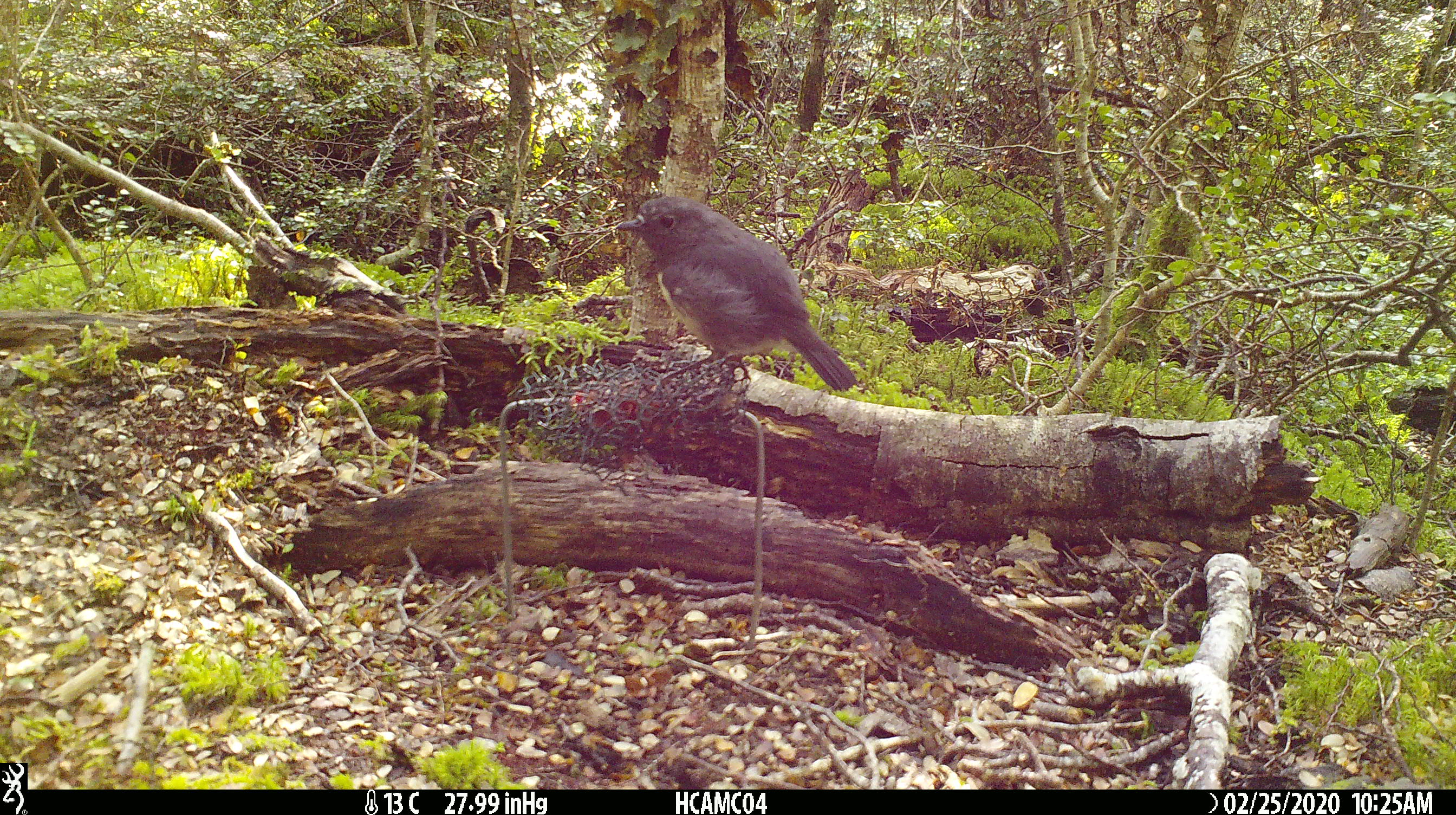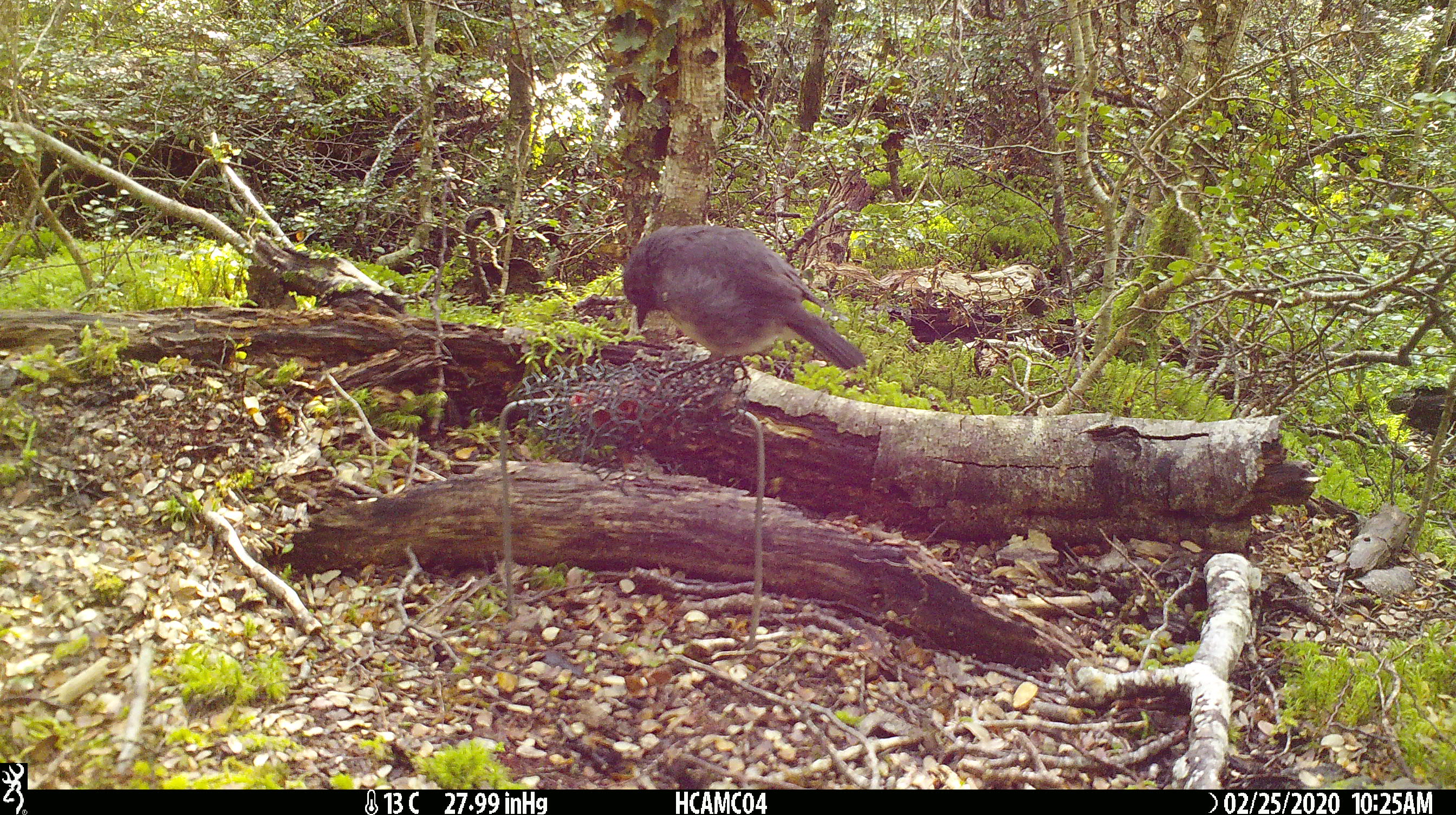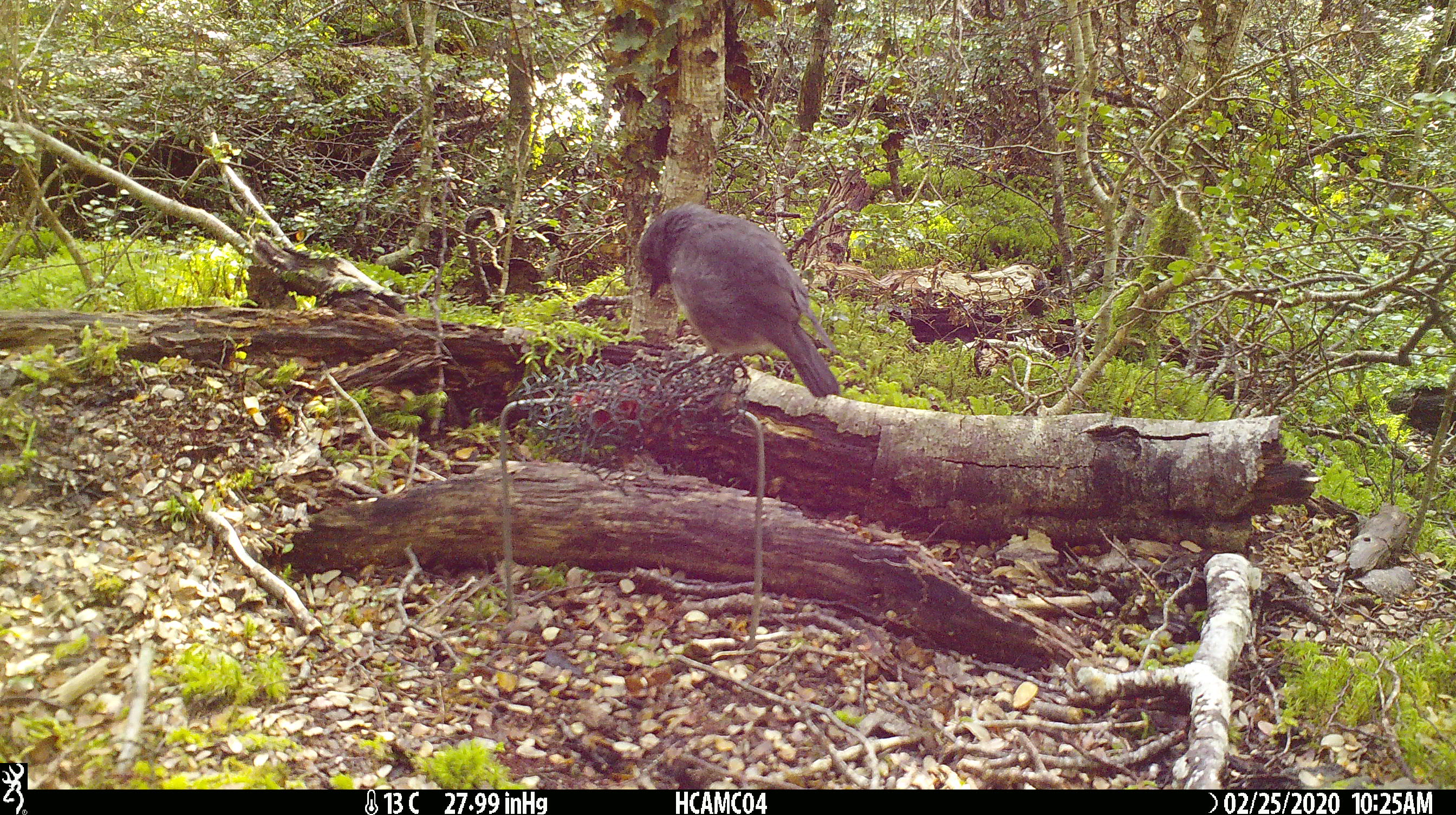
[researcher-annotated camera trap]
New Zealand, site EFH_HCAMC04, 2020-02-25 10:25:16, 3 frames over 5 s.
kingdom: Animalia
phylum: Chordata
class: Aves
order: Passeriformes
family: Petroicidae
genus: Petroica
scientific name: Petroica australis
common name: new zealand robin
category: robin